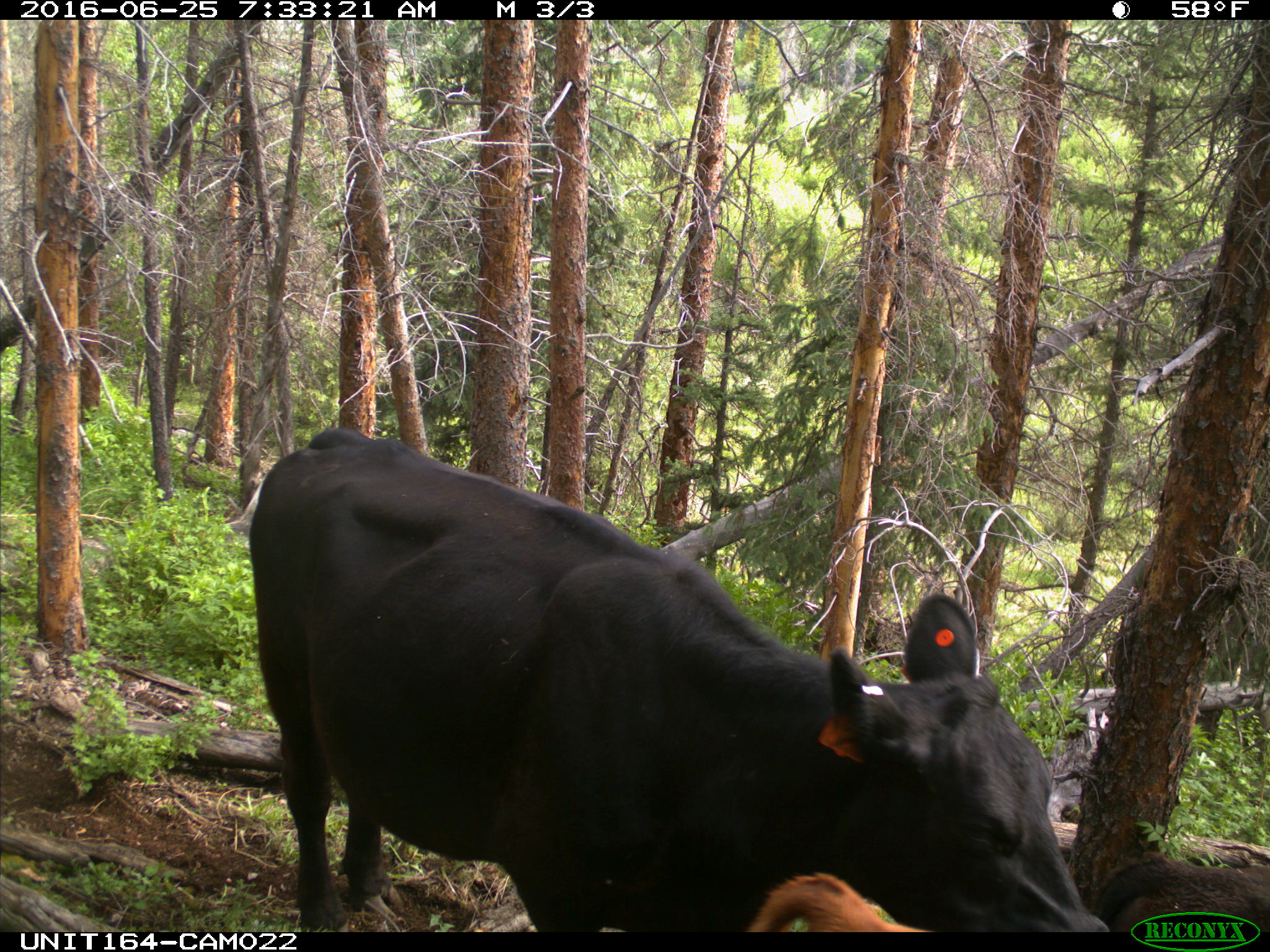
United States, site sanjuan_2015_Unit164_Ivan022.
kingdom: Animalia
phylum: Chordata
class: Mammalia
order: Artiodactyla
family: Bovidae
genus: Bos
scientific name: Bos taurus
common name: domestic cow